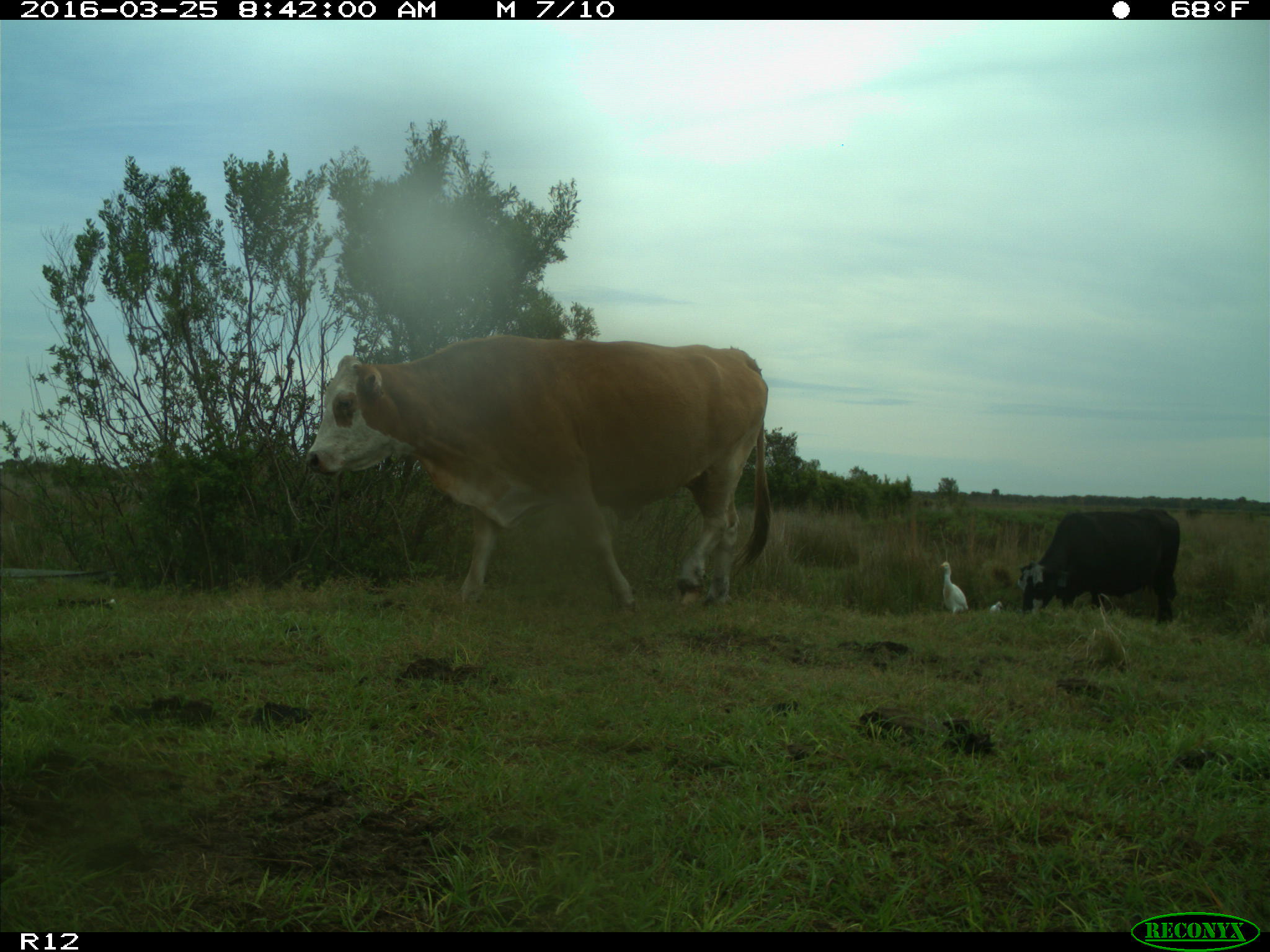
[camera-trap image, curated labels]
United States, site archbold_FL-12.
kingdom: Animalia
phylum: Chordata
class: Mammalia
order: Artiodactyla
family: Bovidae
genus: Bos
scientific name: Bos taurus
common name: domestic cow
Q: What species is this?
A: Bos taurus (domestic cow).